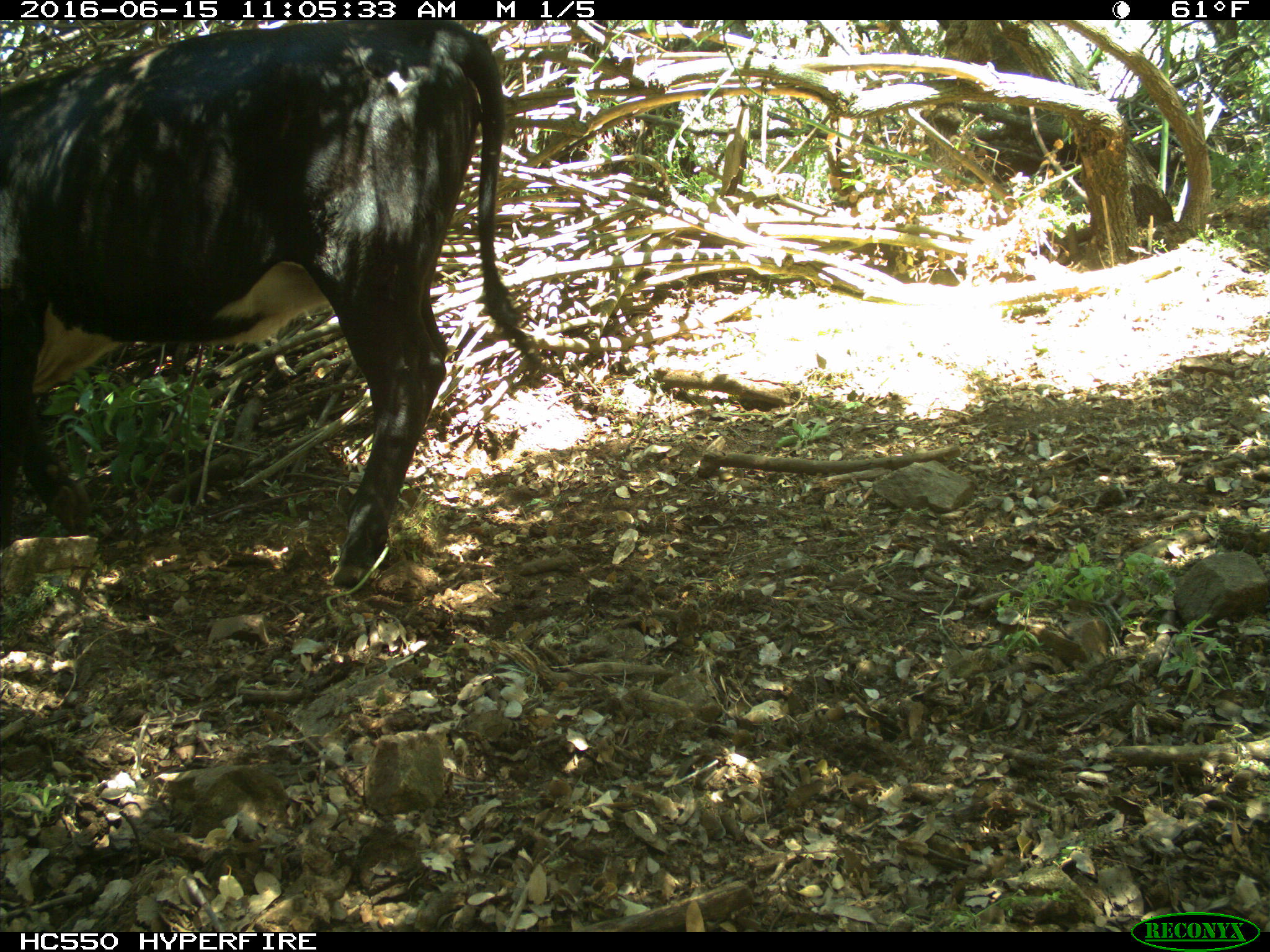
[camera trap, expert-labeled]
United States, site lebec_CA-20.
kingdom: Animalia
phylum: Chordata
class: Mammalia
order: Artiodactyla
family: Bovidae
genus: Bos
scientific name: Bos taurus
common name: domestic cow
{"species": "Bos taurus (domestic cow)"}